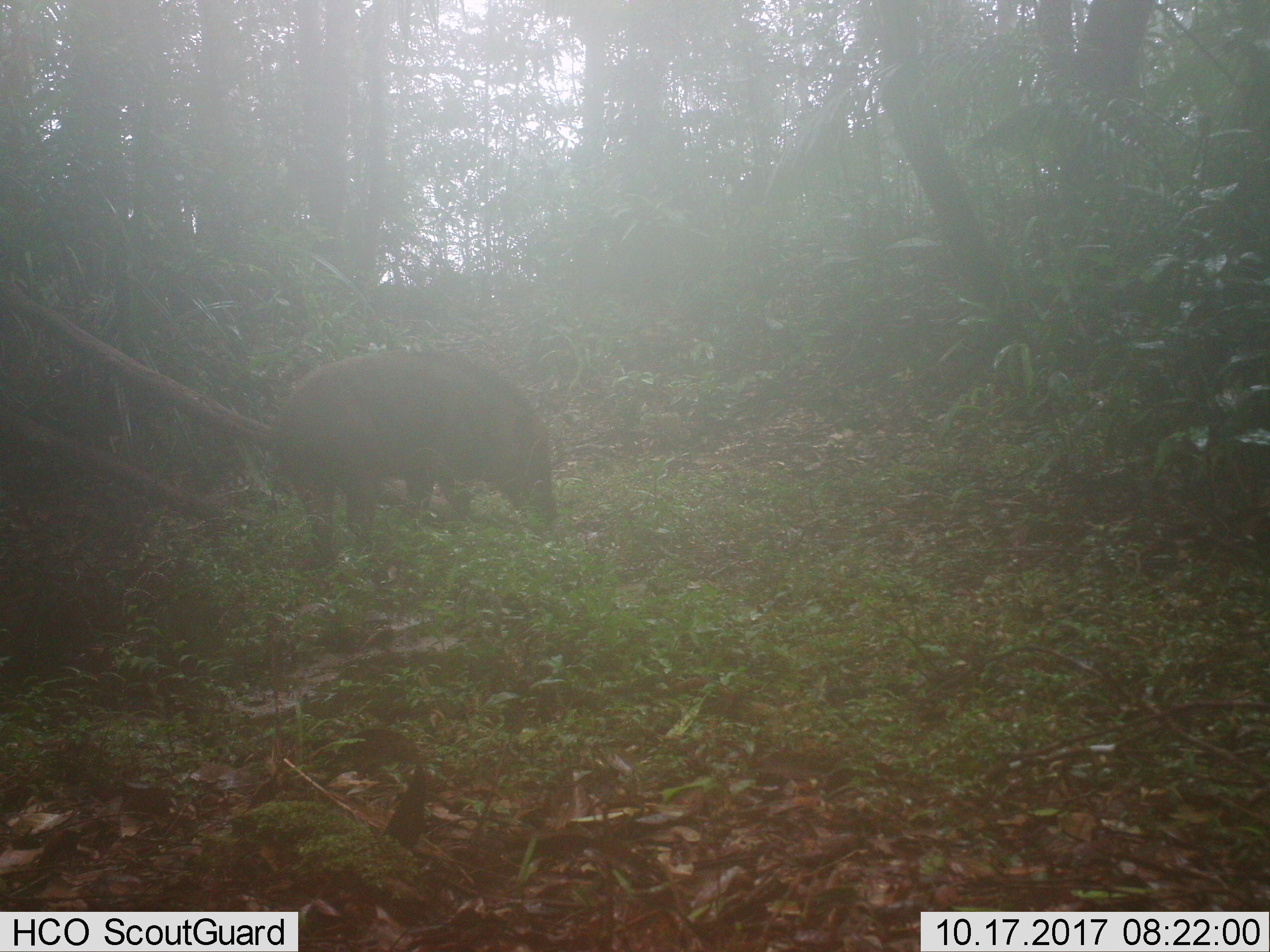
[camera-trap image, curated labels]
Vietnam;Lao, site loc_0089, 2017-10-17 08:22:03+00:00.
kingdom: Animalia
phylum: Chordata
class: Mammalia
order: Artiodactyla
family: Suidae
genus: Sus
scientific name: Sus scrofa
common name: eurasian wild pig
Eurasian wild pig (Sus scrofa). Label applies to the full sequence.